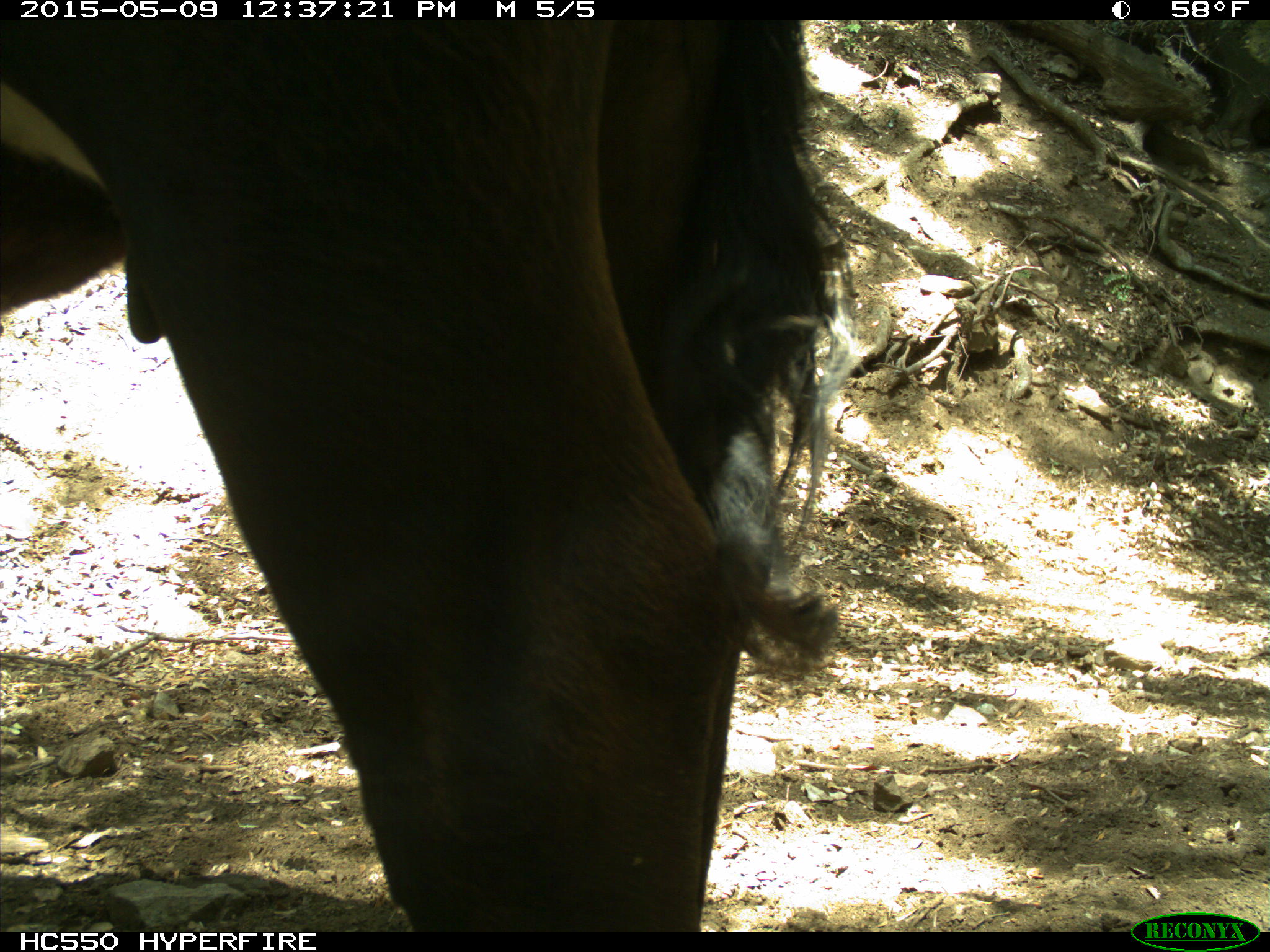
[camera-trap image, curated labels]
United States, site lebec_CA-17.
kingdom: Animalia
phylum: Chordata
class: Mammalia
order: Artiodactyla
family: Bovidae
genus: Bos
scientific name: Bos taurus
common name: domestic cow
Bos taurus (domestic cow).